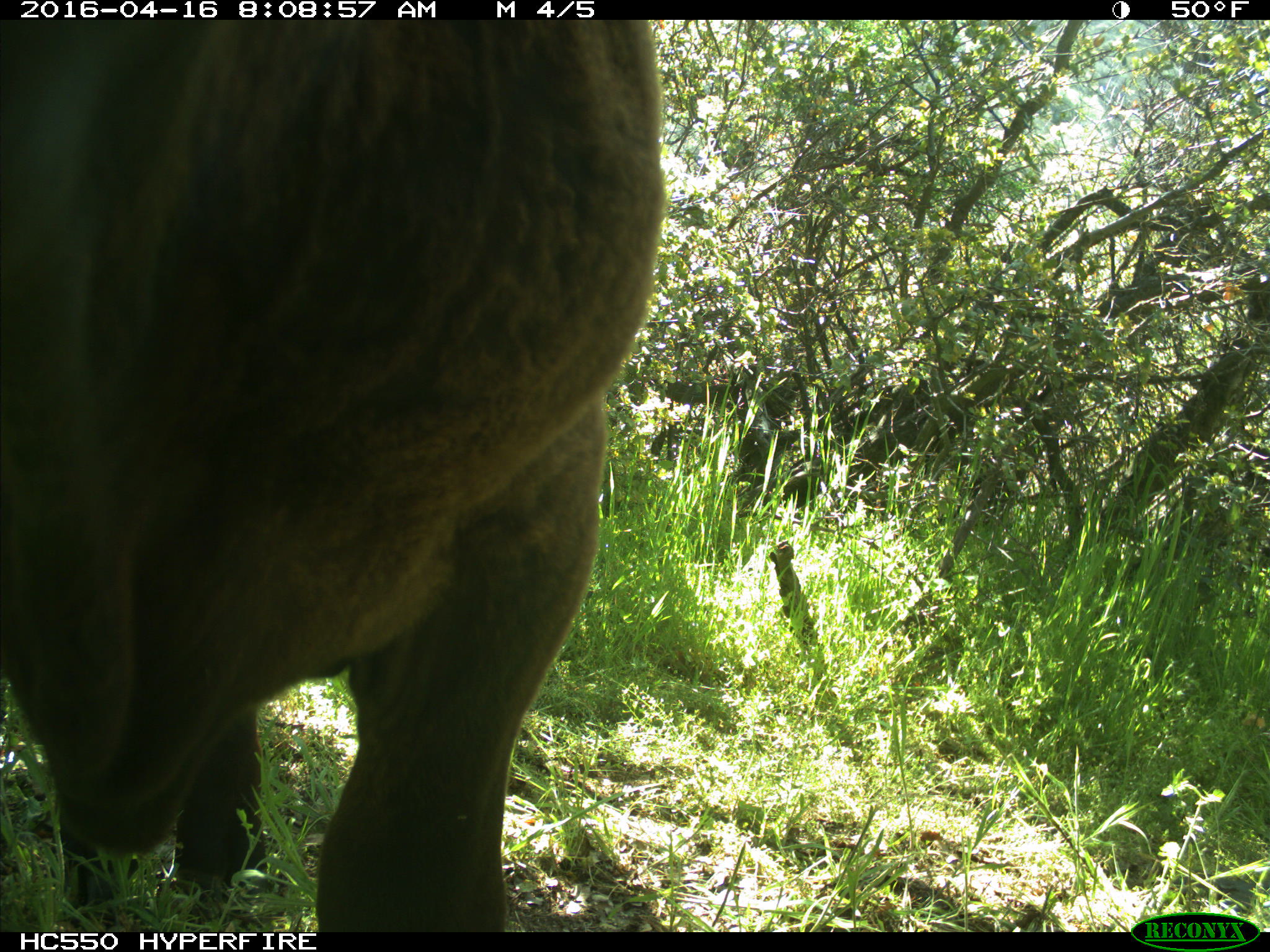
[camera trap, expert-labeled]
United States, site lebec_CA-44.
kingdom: Animalia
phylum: Chordata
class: Mammalia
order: Artiodactyla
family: Bovidae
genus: Bos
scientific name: Bos taurus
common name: domestic cow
Bos taurus (domestic cow).